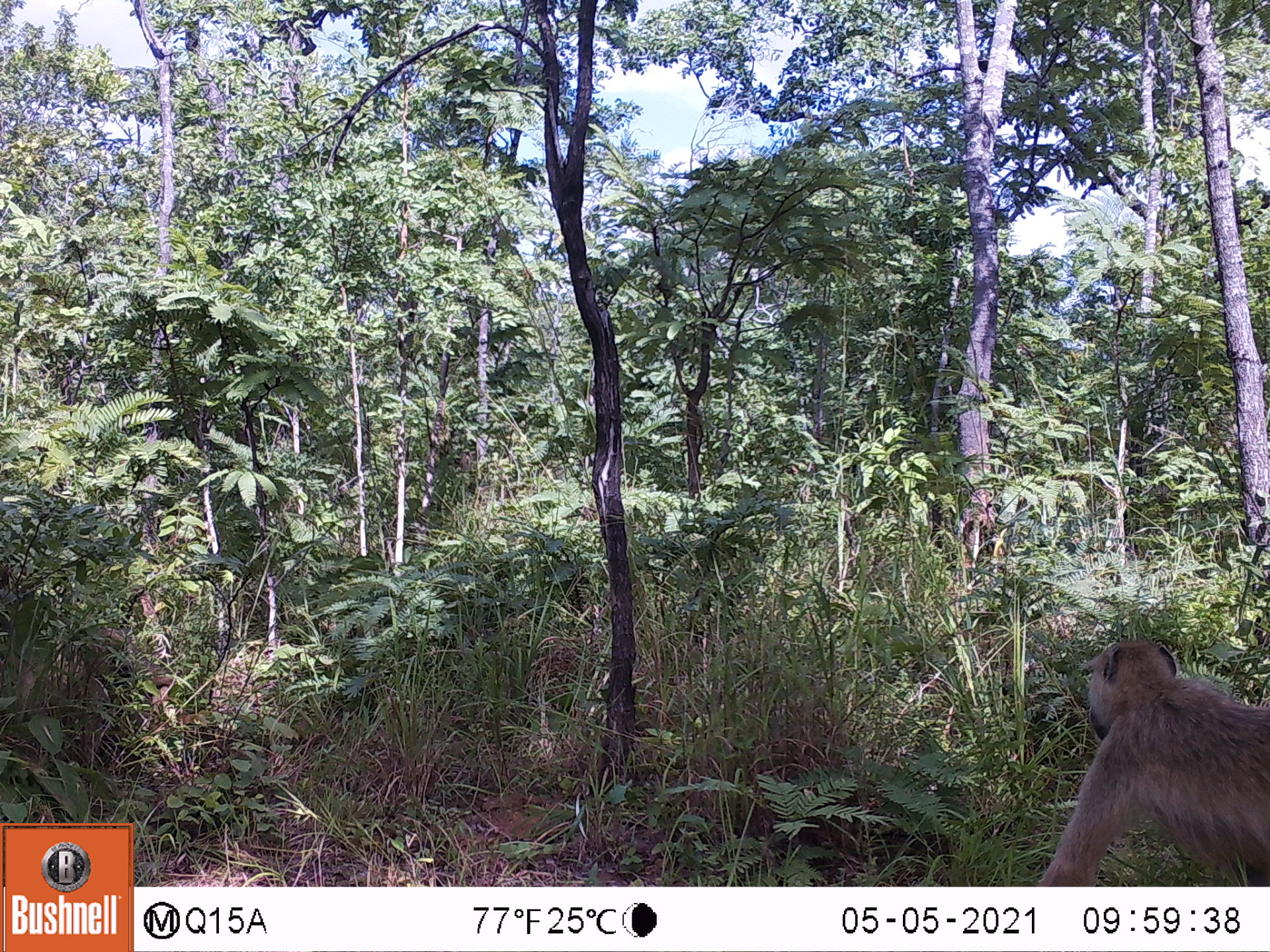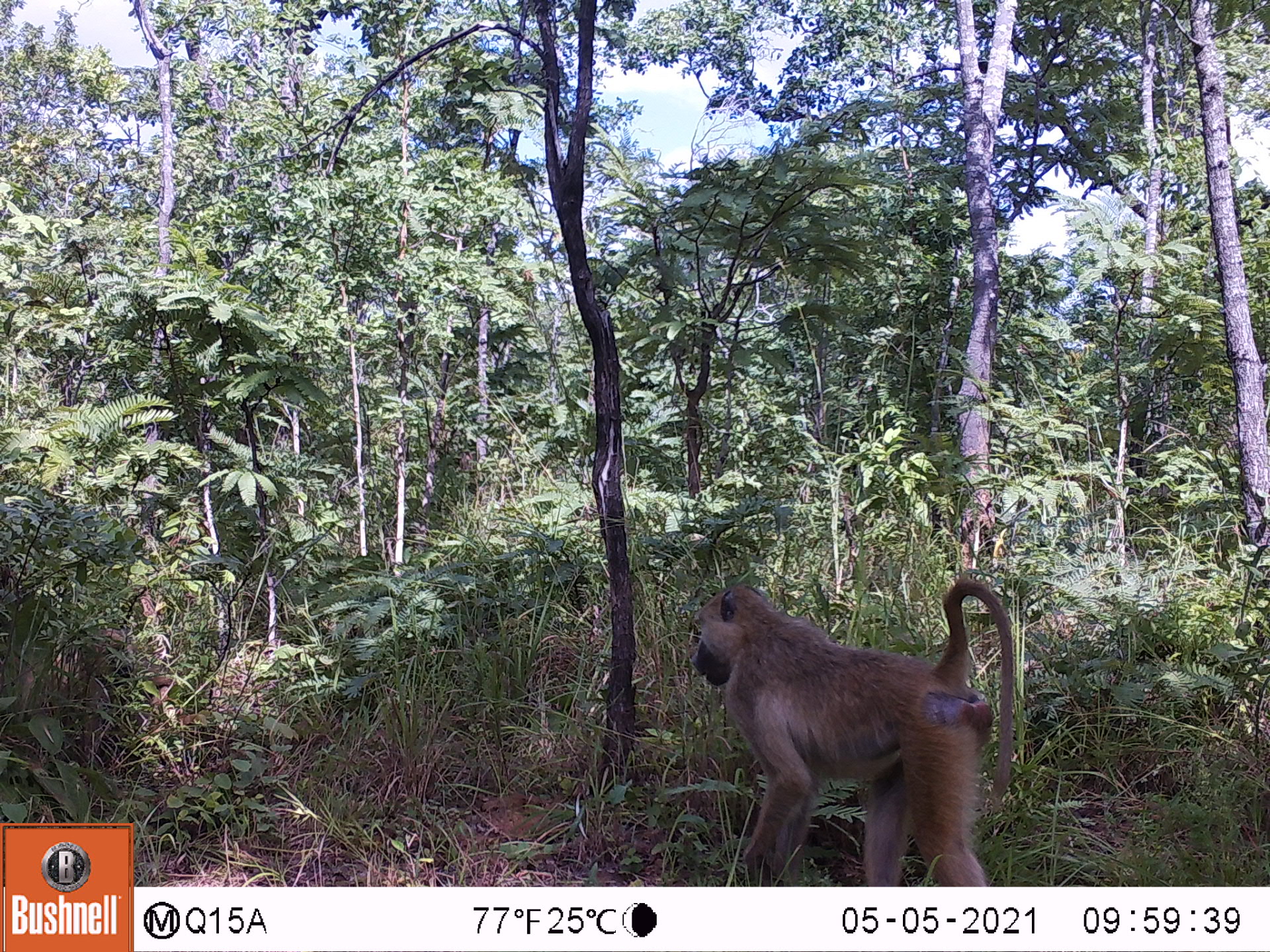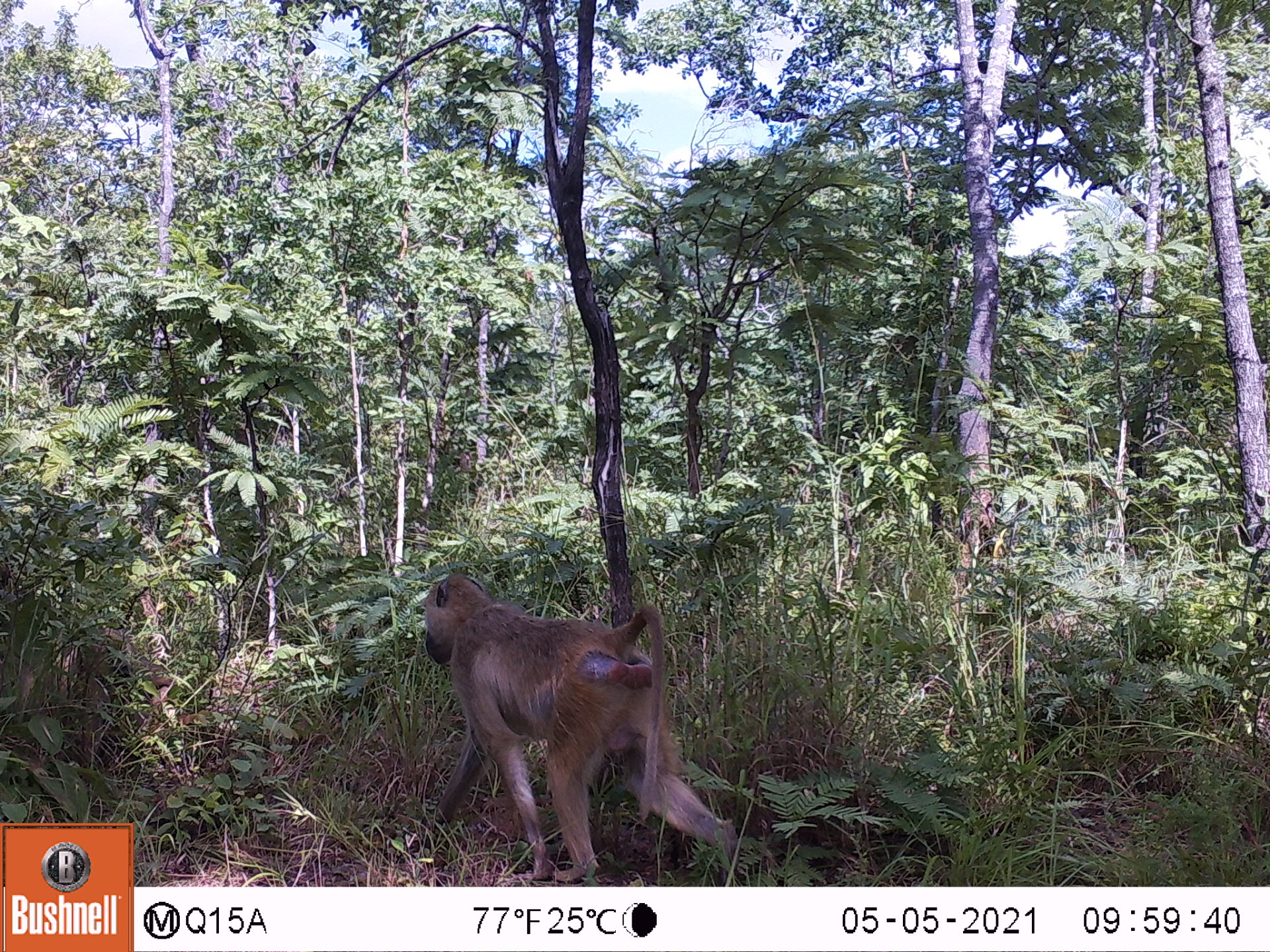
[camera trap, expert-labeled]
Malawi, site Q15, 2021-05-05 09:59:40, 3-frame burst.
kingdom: Animalia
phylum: Chordata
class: Mammalia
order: Primates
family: Cercopithecidae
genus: Papio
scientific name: Papio cynocephalus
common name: yellow baboon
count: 1